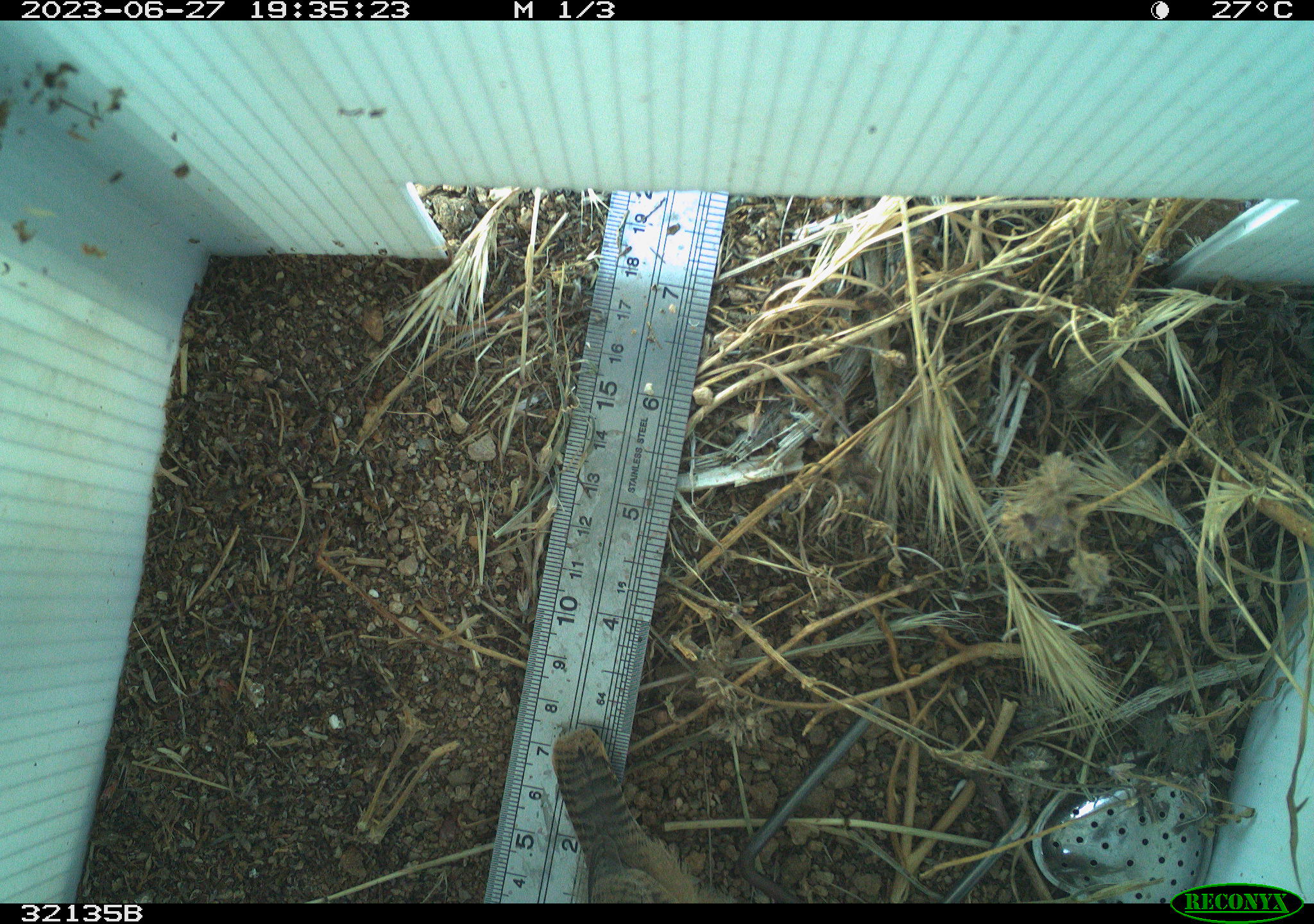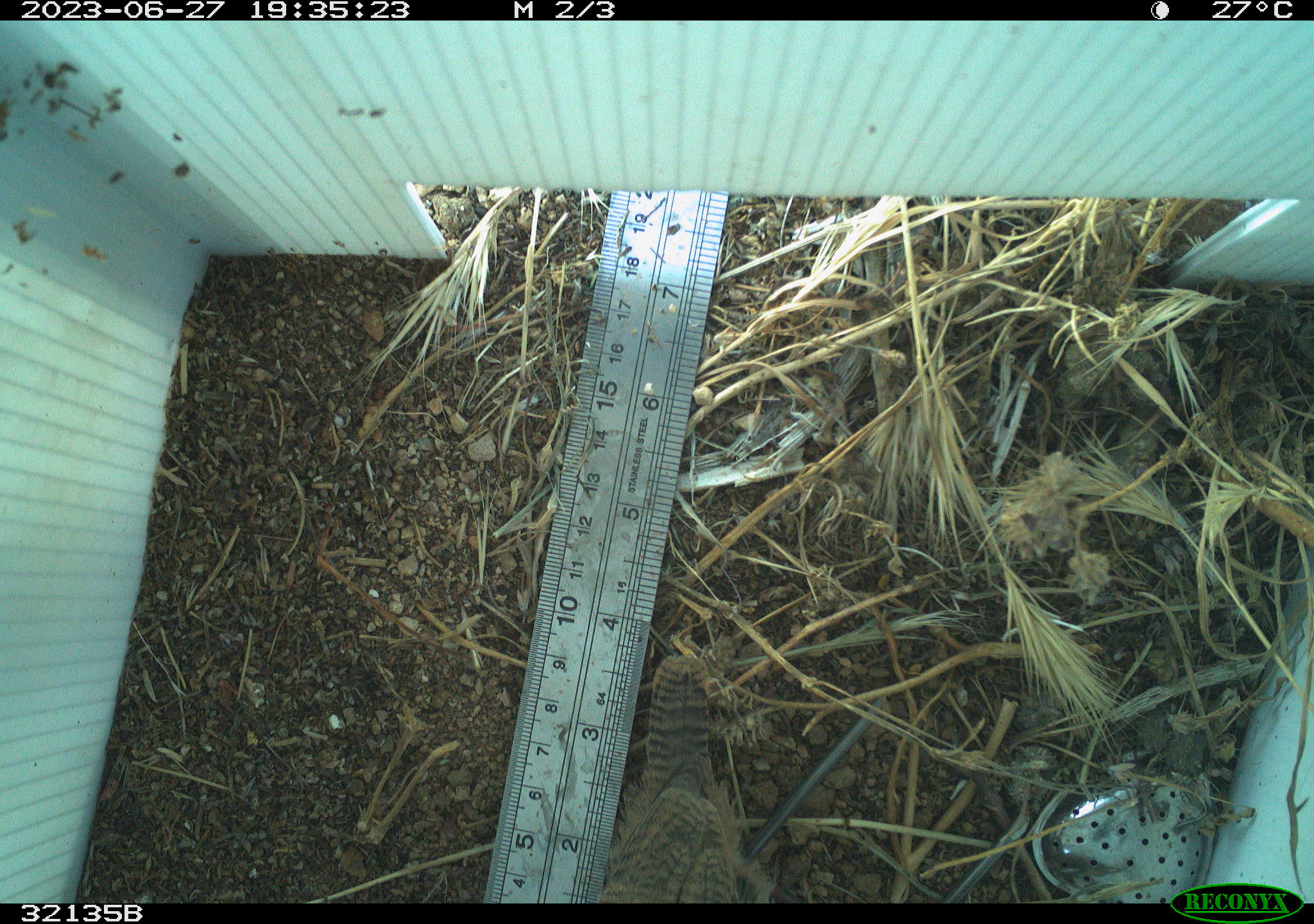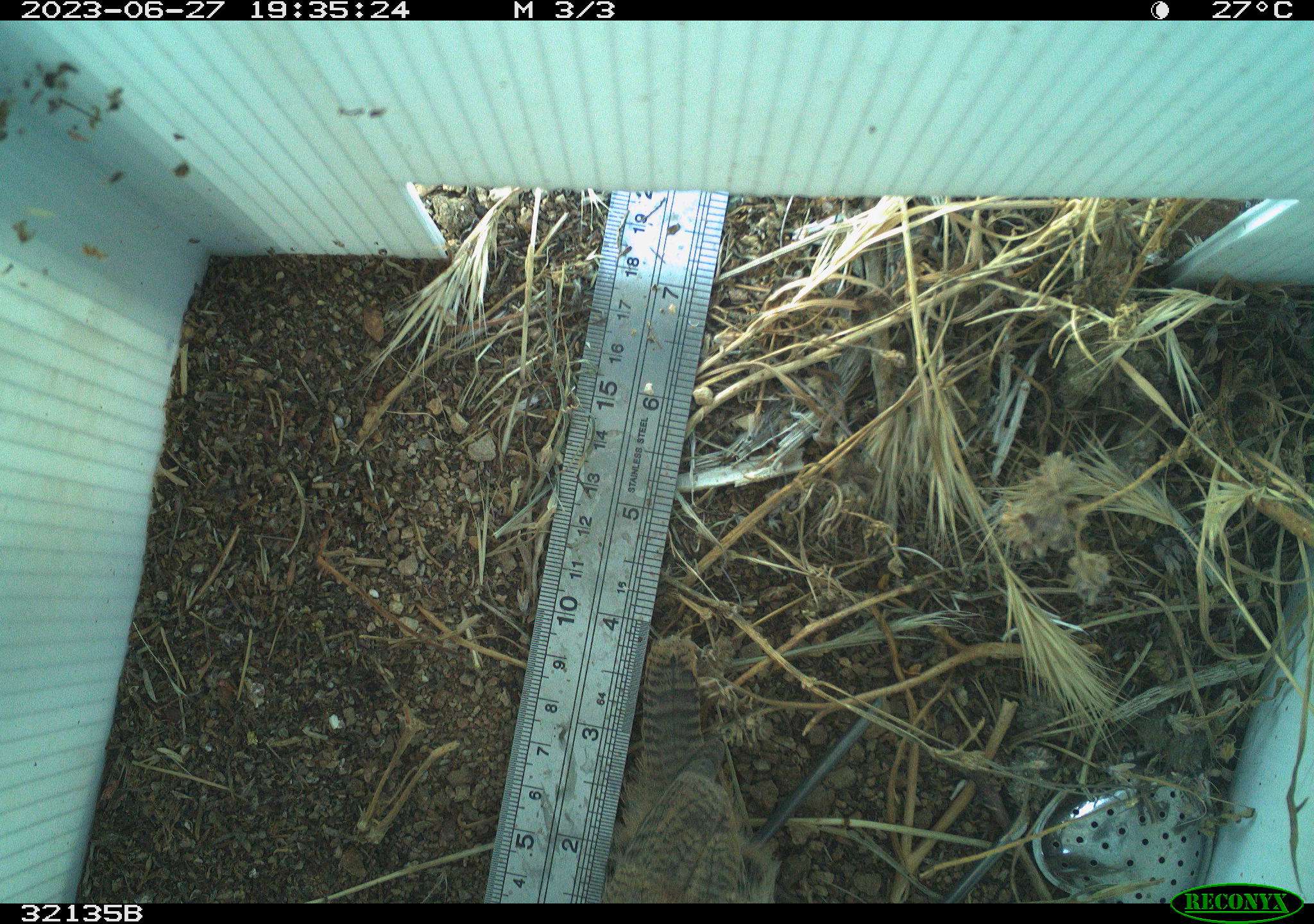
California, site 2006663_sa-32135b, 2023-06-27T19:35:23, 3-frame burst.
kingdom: Animalia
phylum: Chordata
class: Aves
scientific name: Aves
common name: bird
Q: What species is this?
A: Bird (Aves).